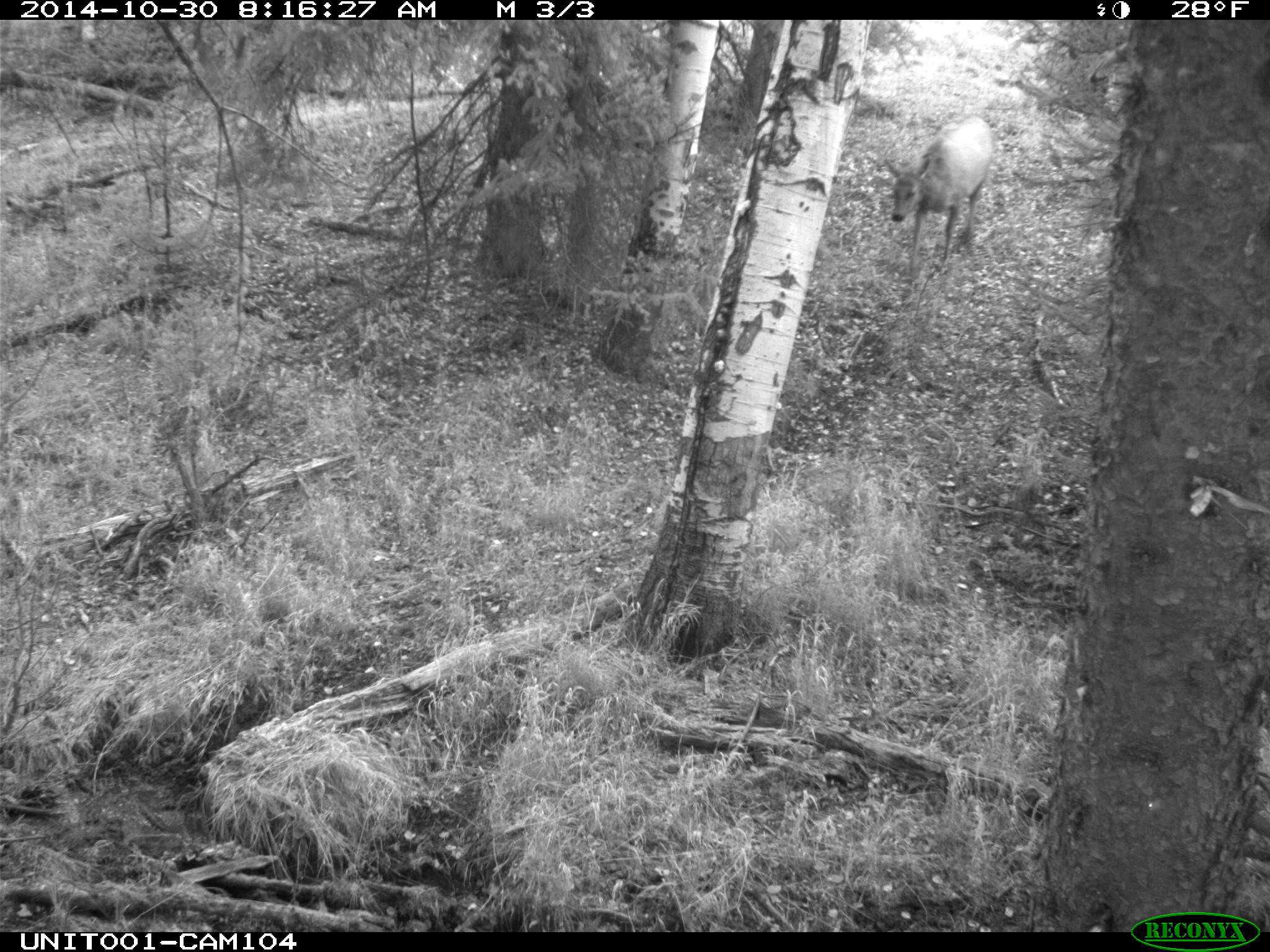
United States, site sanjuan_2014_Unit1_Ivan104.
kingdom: Animalia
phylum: Chordata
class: Mammalia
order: Artiodactyla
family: Cervidae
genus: Cervus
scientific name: Cervus elaphus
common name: red deer